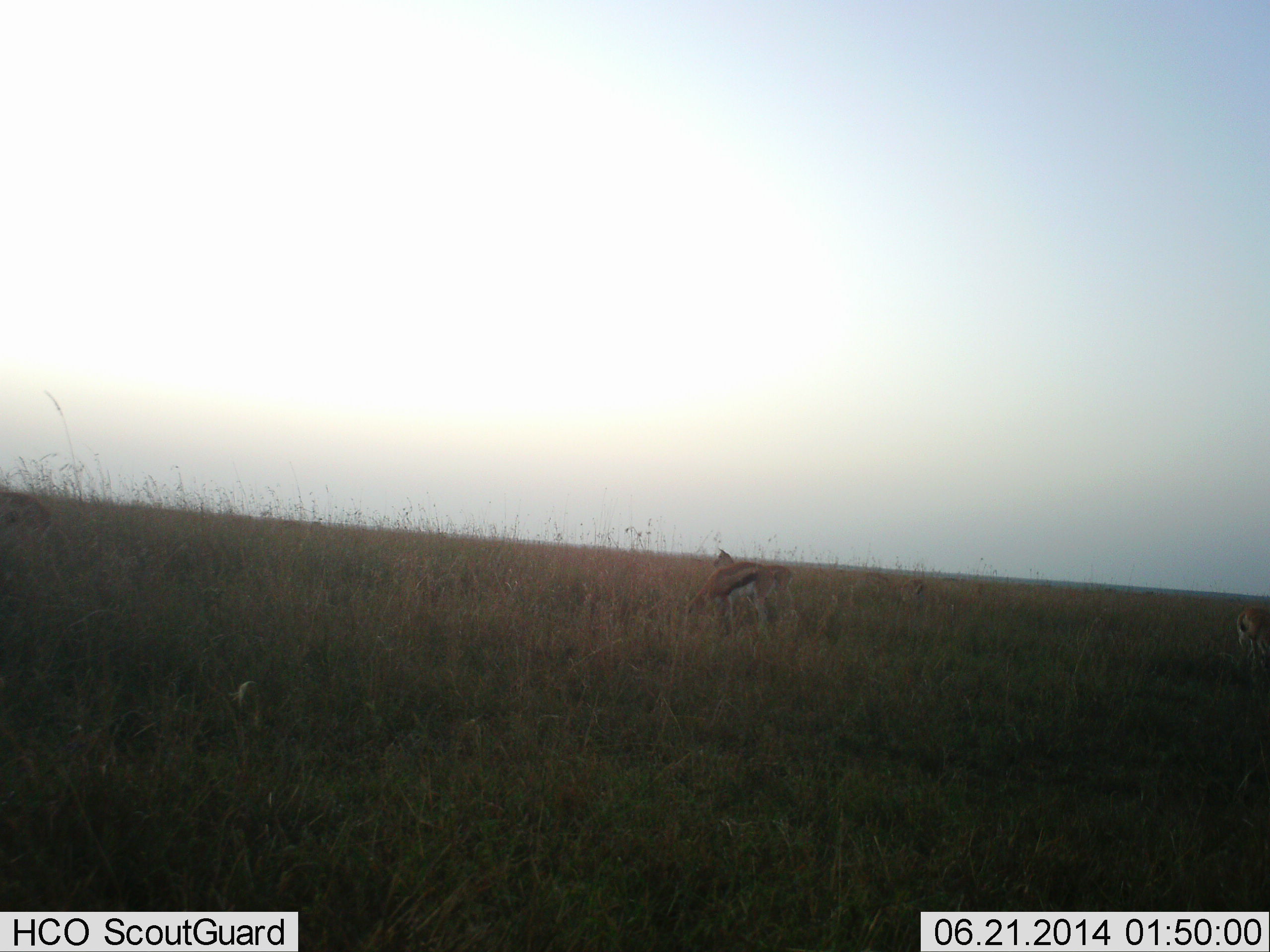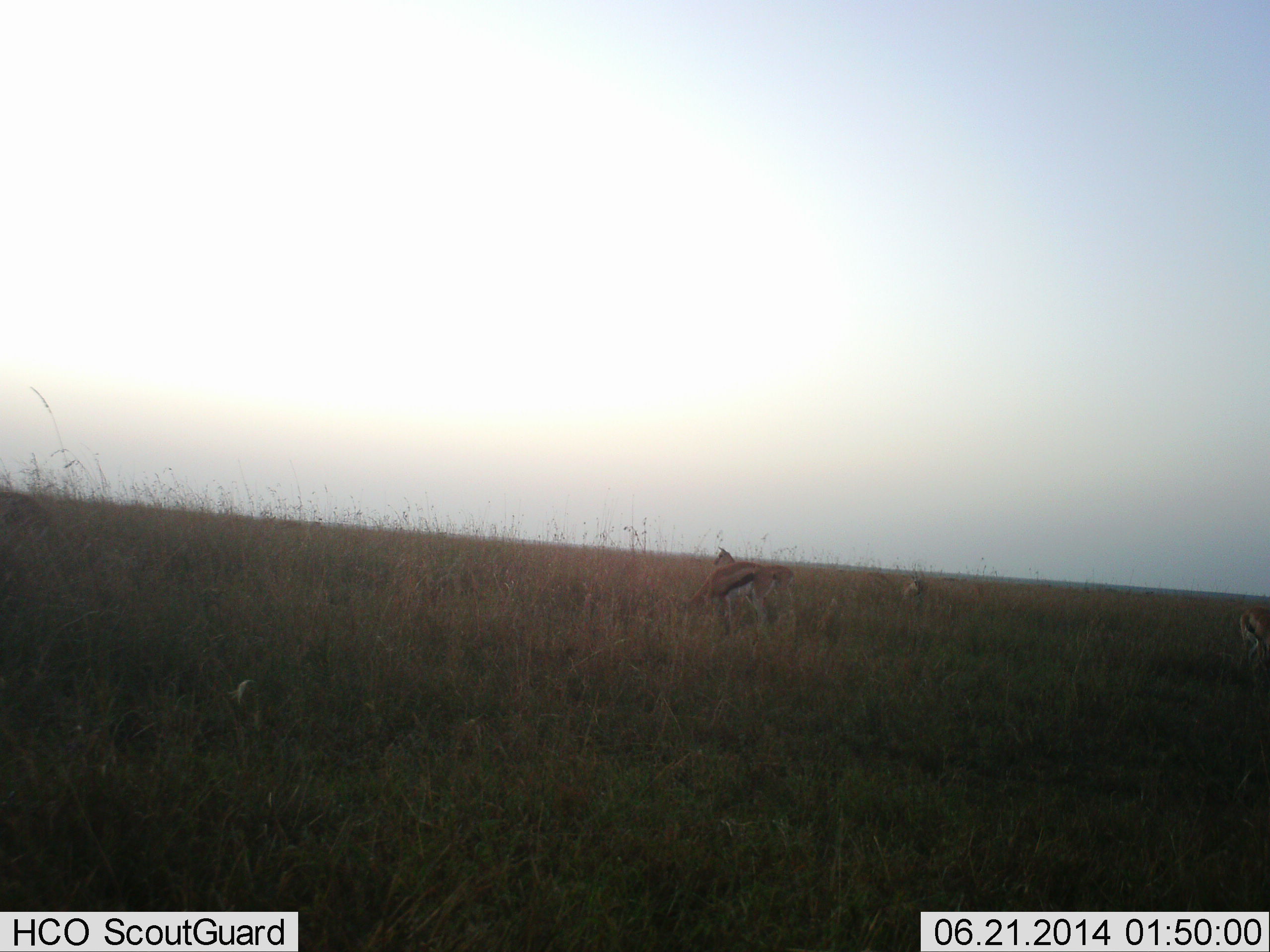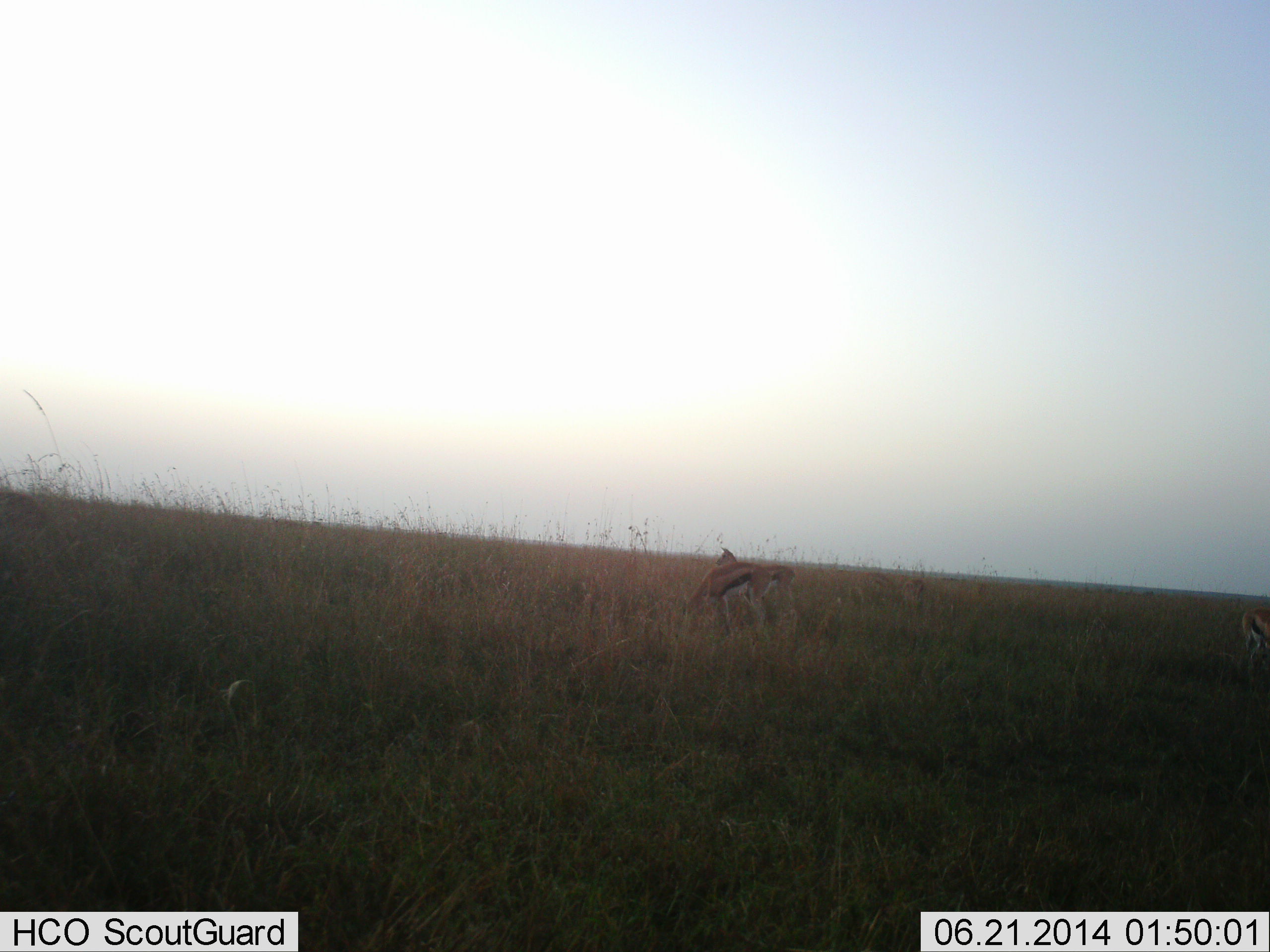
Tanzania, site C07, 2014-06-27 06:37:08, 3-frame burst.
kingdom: Animalia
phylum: Chordata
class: Mammalia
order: Artiodactyla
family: Bovidae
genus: Eudorcas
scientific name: Eudorcas thomsonii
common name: thomson's gazelle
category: gazellethomsons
Gazellethomsons (thomson's gazelle) (Eudorcas thomsonii), count 4. Behavior (volunteer vote fractions): standing 70%, resting 0%, moving 10%, interacting 0%. Young present (vote fraction): 0%. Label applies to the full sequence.